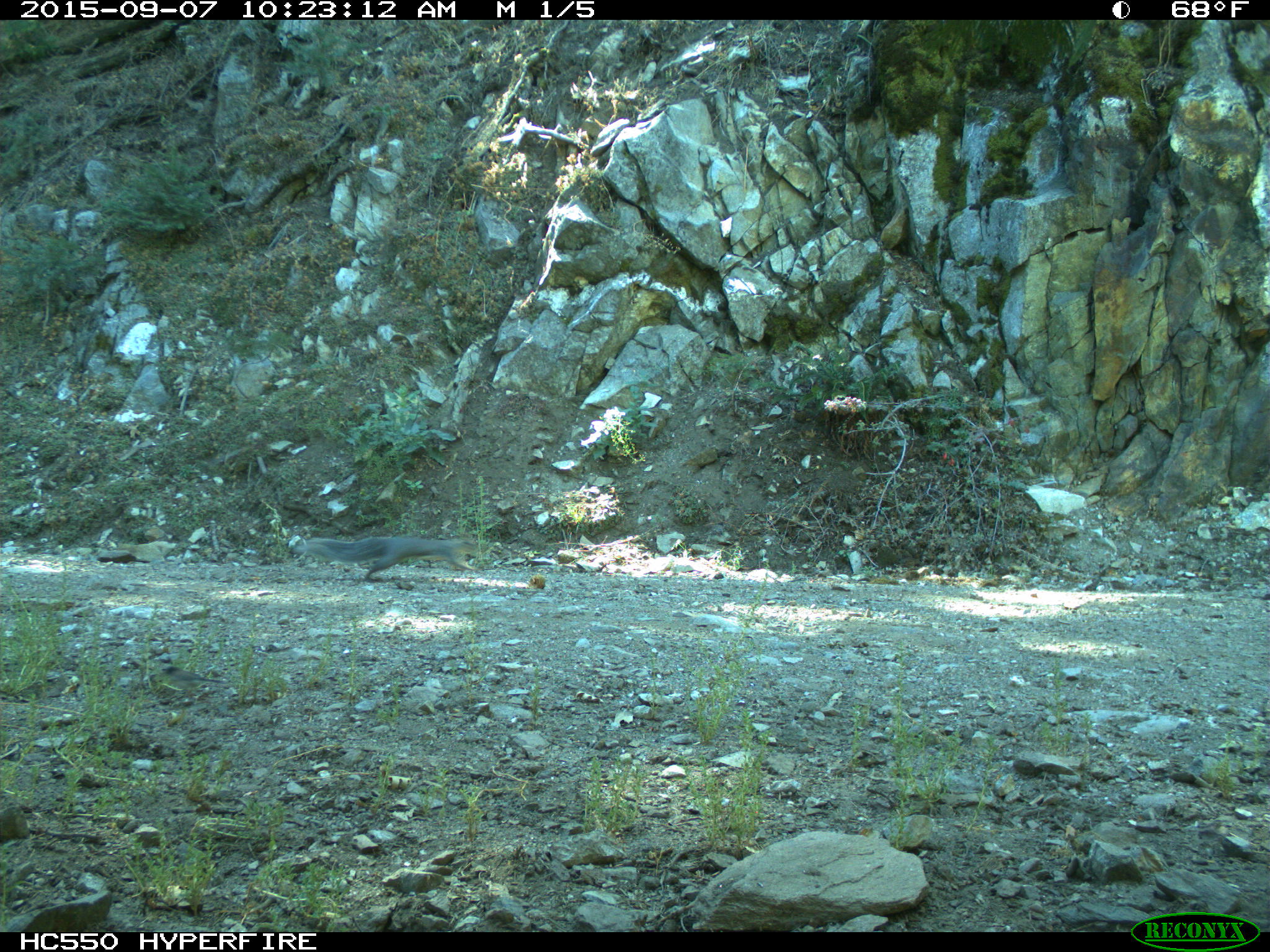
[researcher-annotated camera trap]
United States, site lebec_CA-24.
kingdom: Animalia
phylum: Chordata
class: Mammalia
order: Rodentia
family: Sciuridae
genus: Sciurus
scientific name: Sciurus carolinensis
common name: eastern gray squirrel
Sciurus carolinensis (eastern gray squirrel).